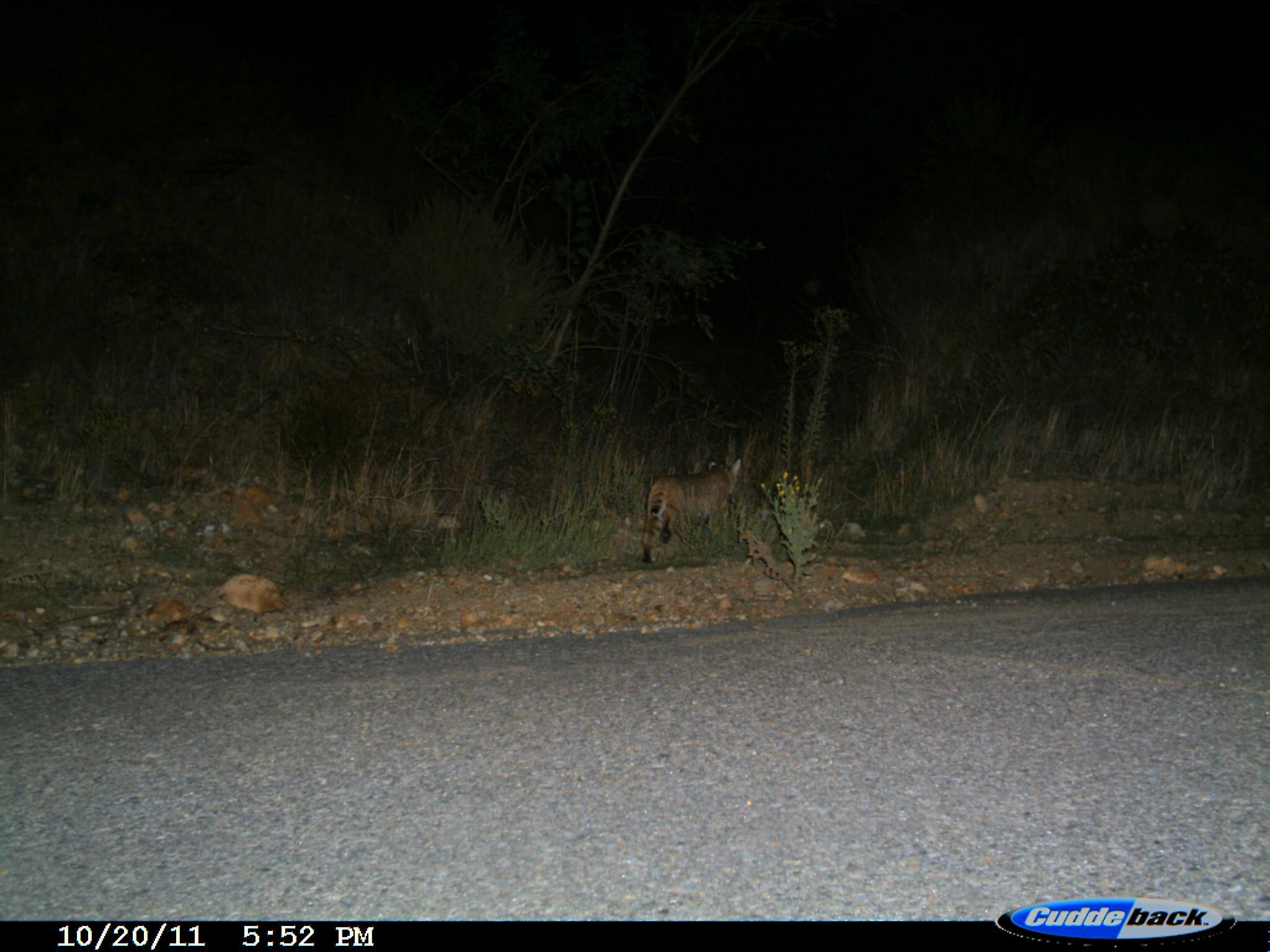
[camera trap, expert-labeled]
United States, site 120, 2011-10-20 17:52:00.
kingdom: Animalia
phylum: Chordata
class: Mammalia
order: Carnivora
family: Felidae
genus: Lynx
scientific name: Lynx rufus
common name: bobcat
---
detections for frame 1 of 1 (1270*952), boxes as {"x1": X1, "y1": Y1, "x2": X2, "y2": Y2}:
bobcat: {"x1": 643, "y1": 451, "x2": 746, "y2": 566}